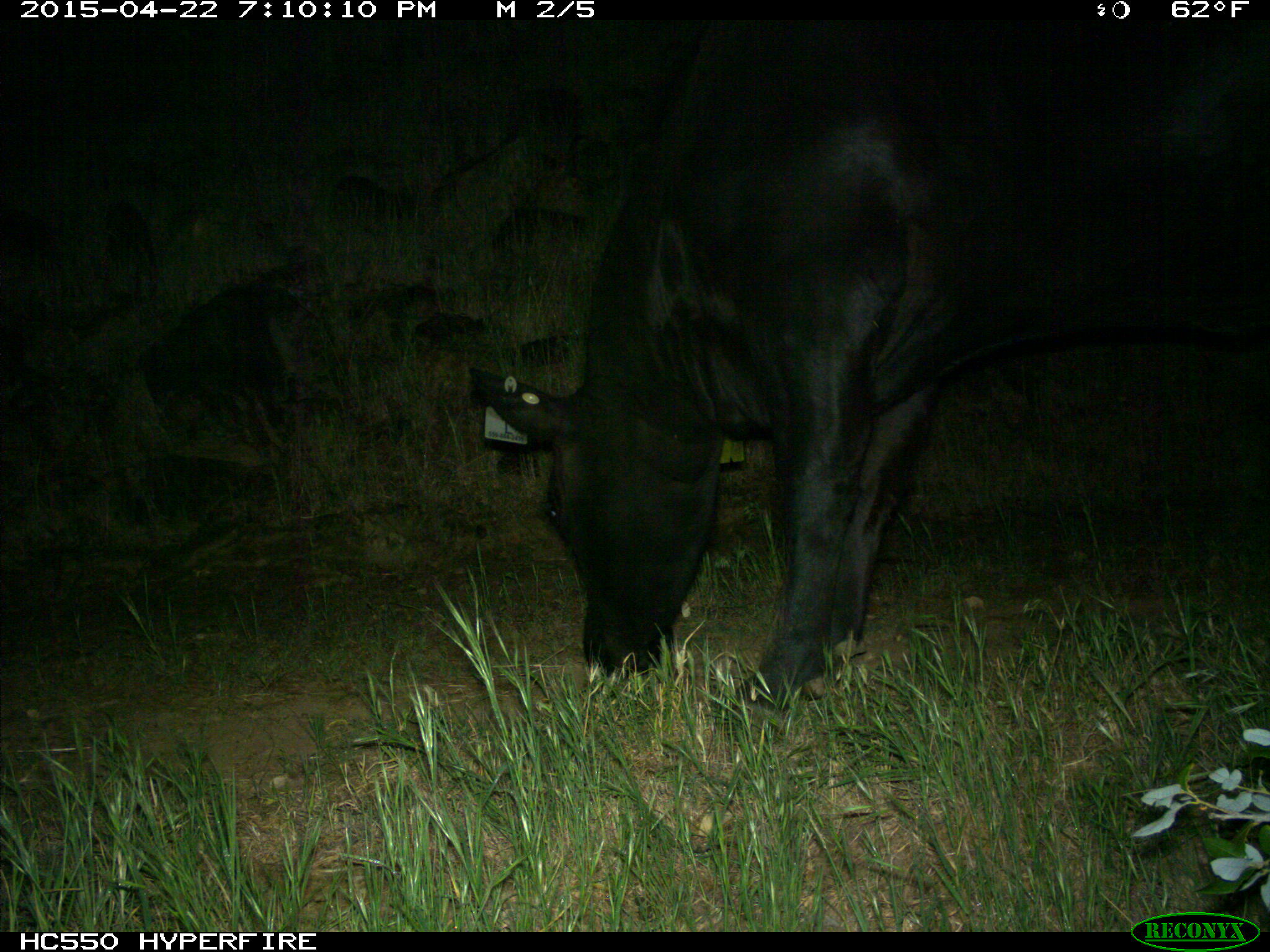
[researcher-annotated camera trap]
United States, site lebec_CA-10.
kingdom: Animalia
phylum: Chordata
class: Mammalia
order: Artiodactyla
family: Bovidae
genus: Bos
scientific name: Bos taurus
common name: domestic cow